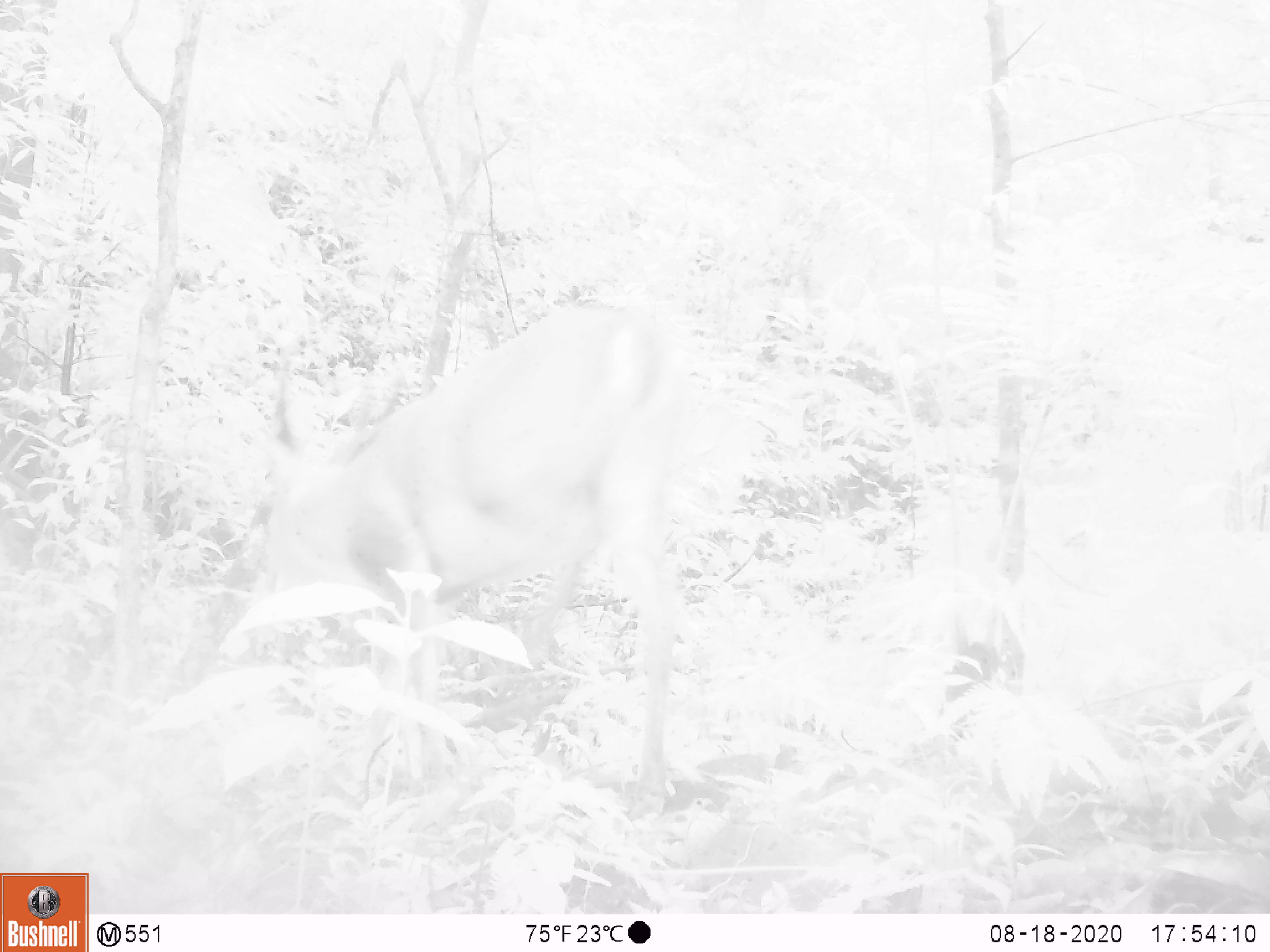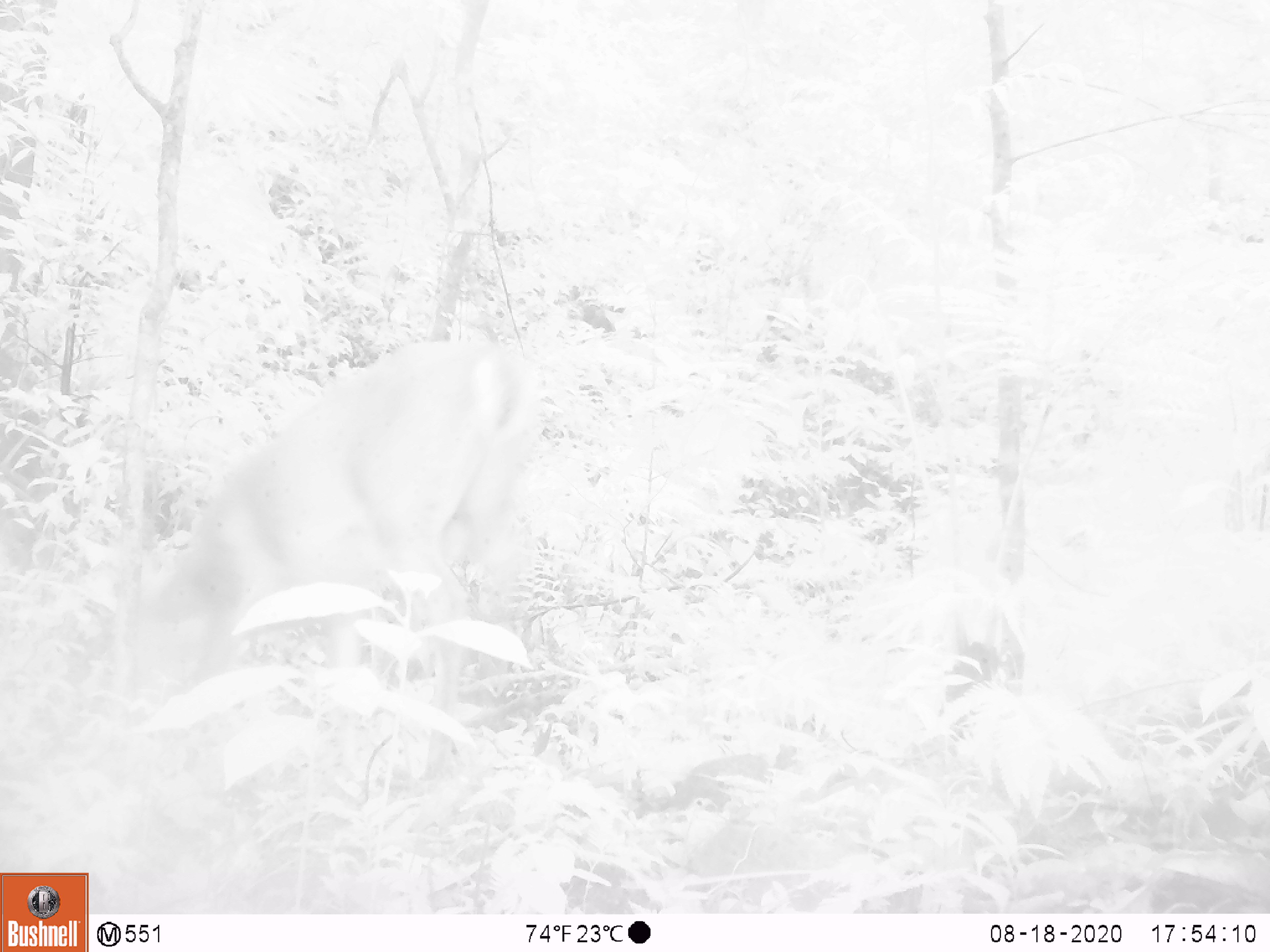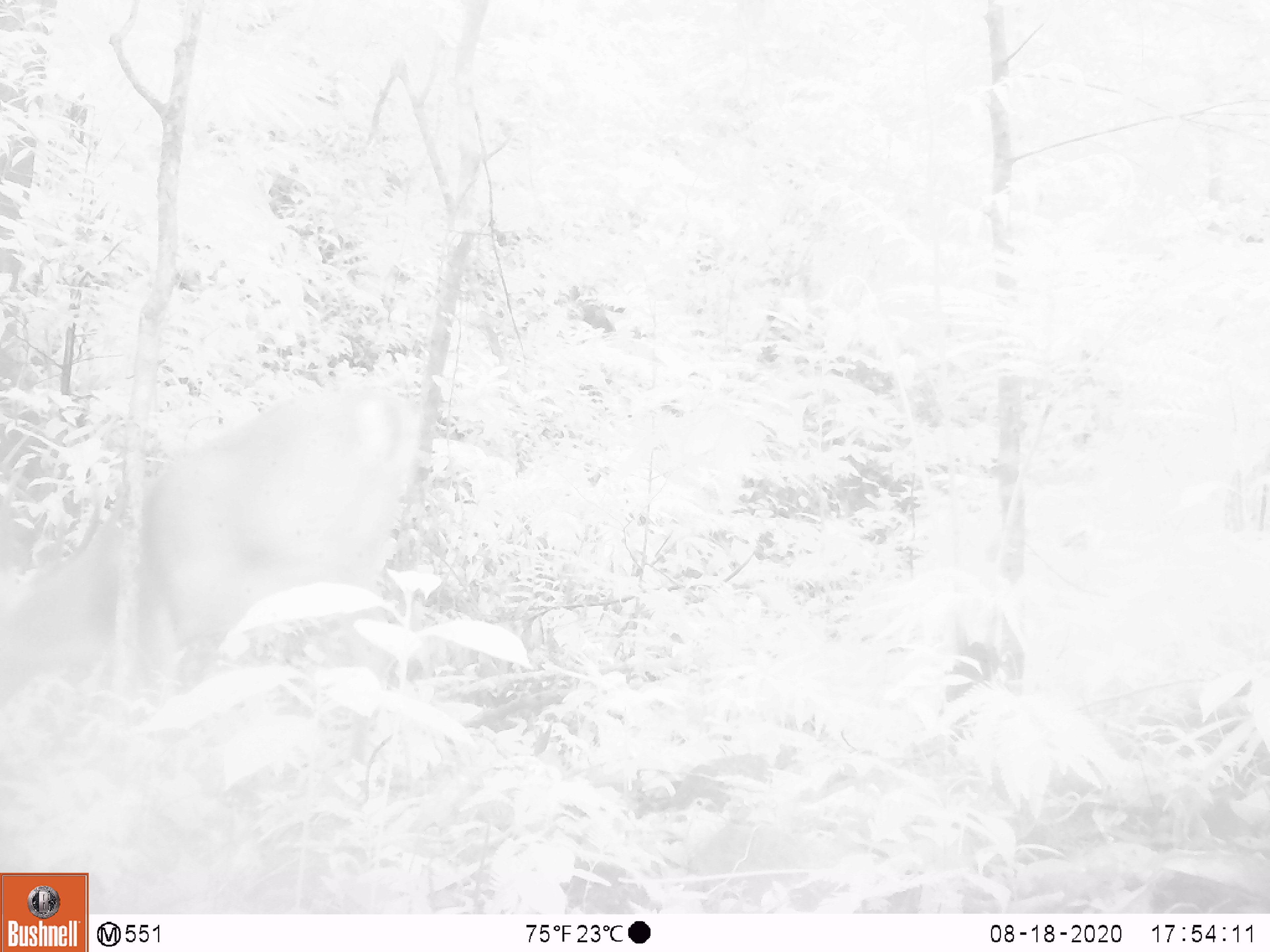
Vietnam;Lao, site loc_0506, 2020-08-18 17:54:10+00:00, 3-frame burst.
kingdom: Animalia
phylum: Chordata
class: Mammalia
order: Artiodactyla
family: Cervidae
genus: Muntiacus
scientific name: Muntiacus vuquangensis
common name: large-antlered muntjac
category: large antlered muntjac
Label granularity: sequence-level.